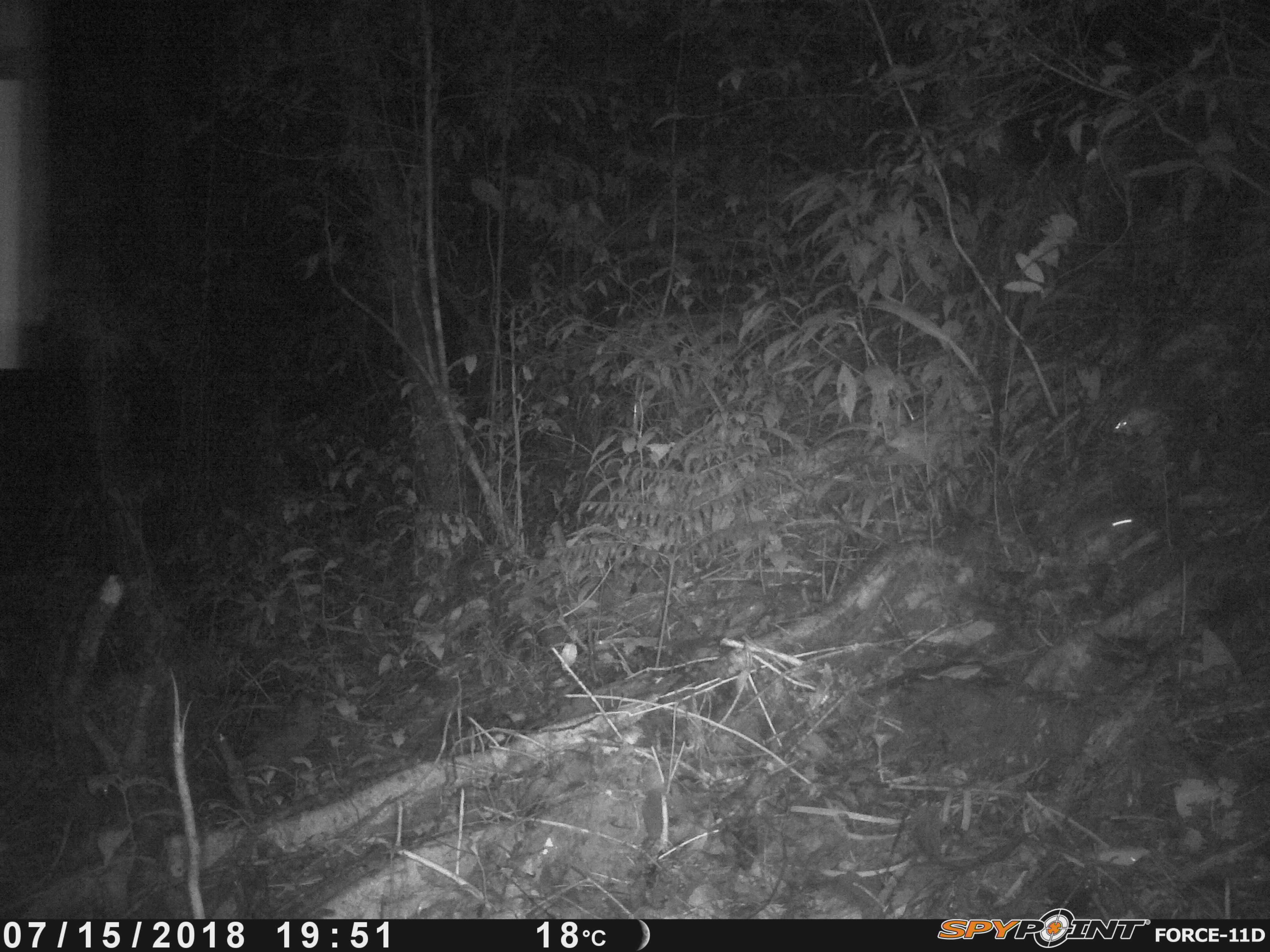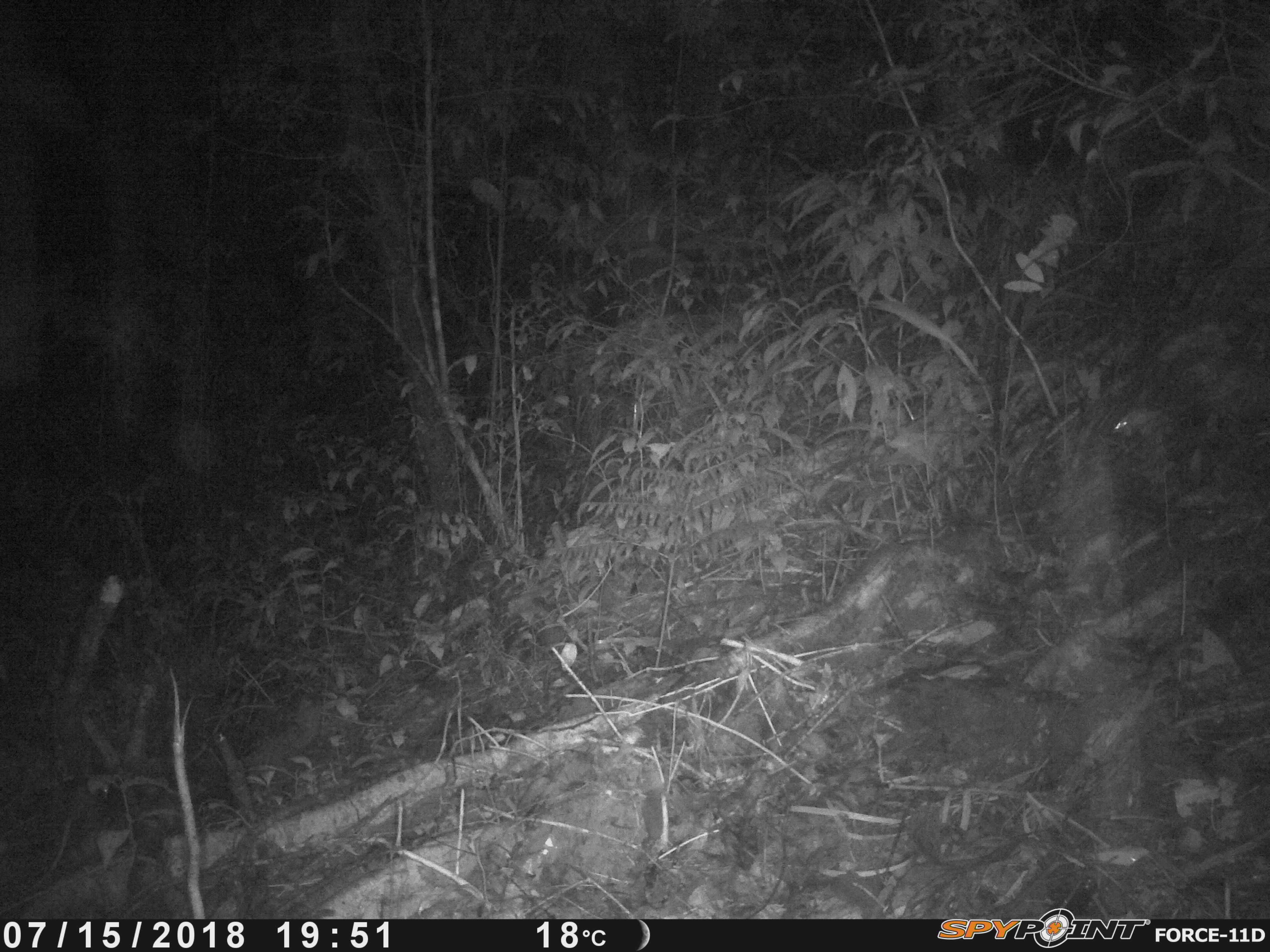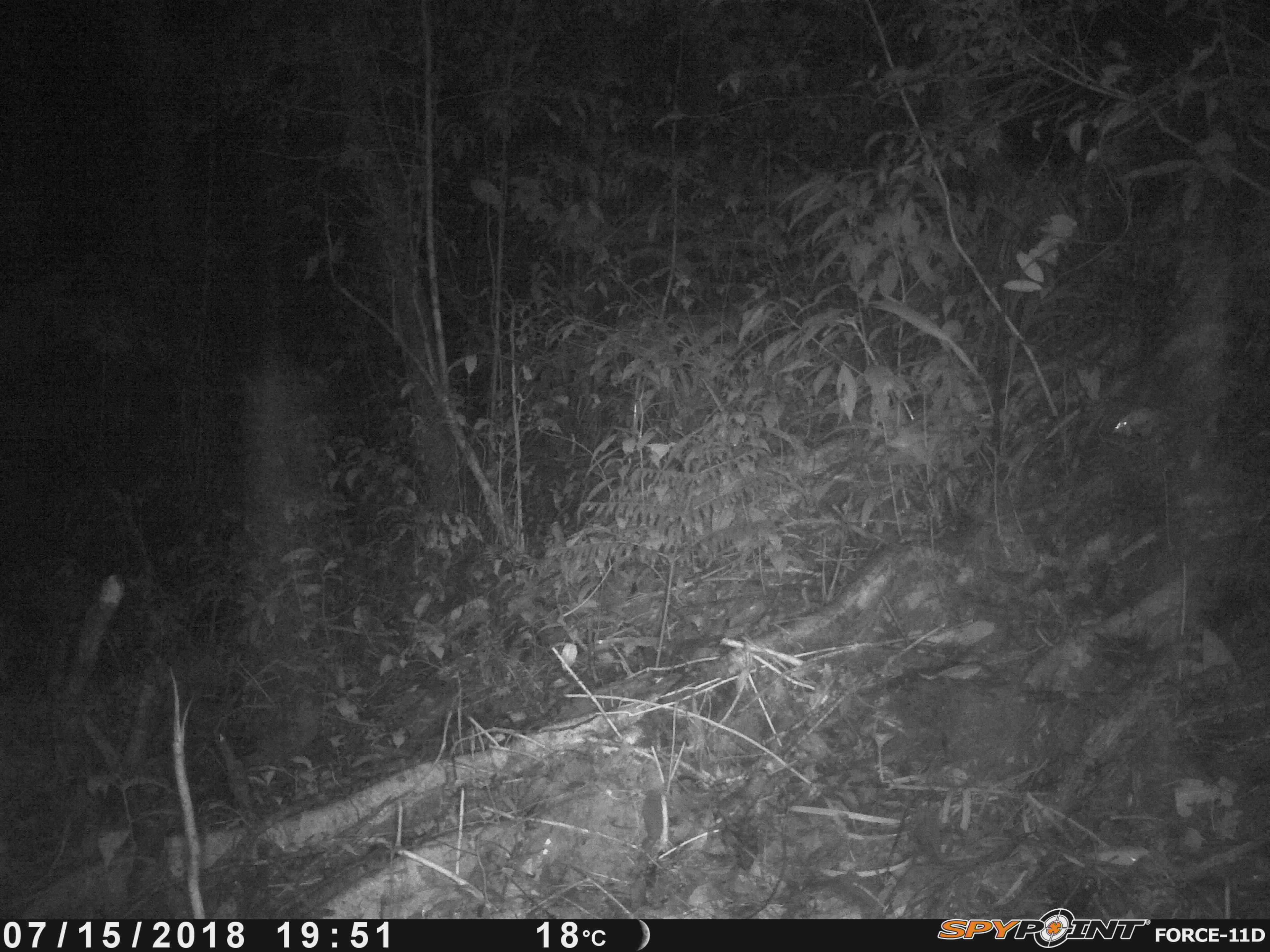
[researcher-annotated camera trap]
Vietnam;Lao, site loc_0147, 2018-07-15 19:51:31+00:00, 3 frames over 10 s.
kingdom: Animalia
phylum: Chordata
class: Mammalia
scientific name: Mammalia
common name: mammal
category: unidentified small mammal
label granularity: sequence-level